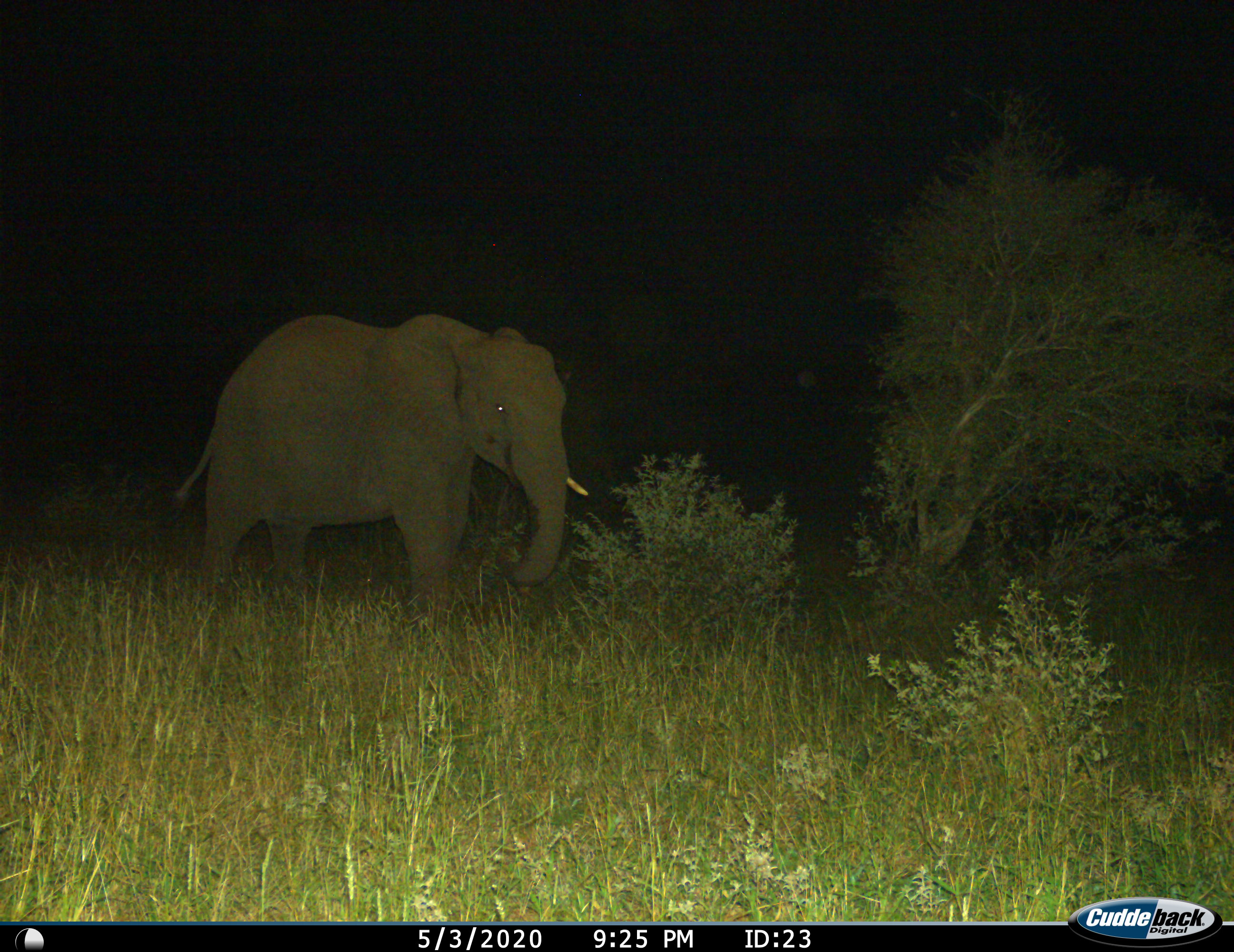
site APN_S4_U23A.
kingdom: Animalia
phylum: Chordata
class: Mammalia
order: Proboscidea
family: Elephantidae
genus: Loxodonta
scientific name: Loxodonta africana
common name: african bush elephant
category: elephant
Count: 1.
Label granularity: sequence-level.